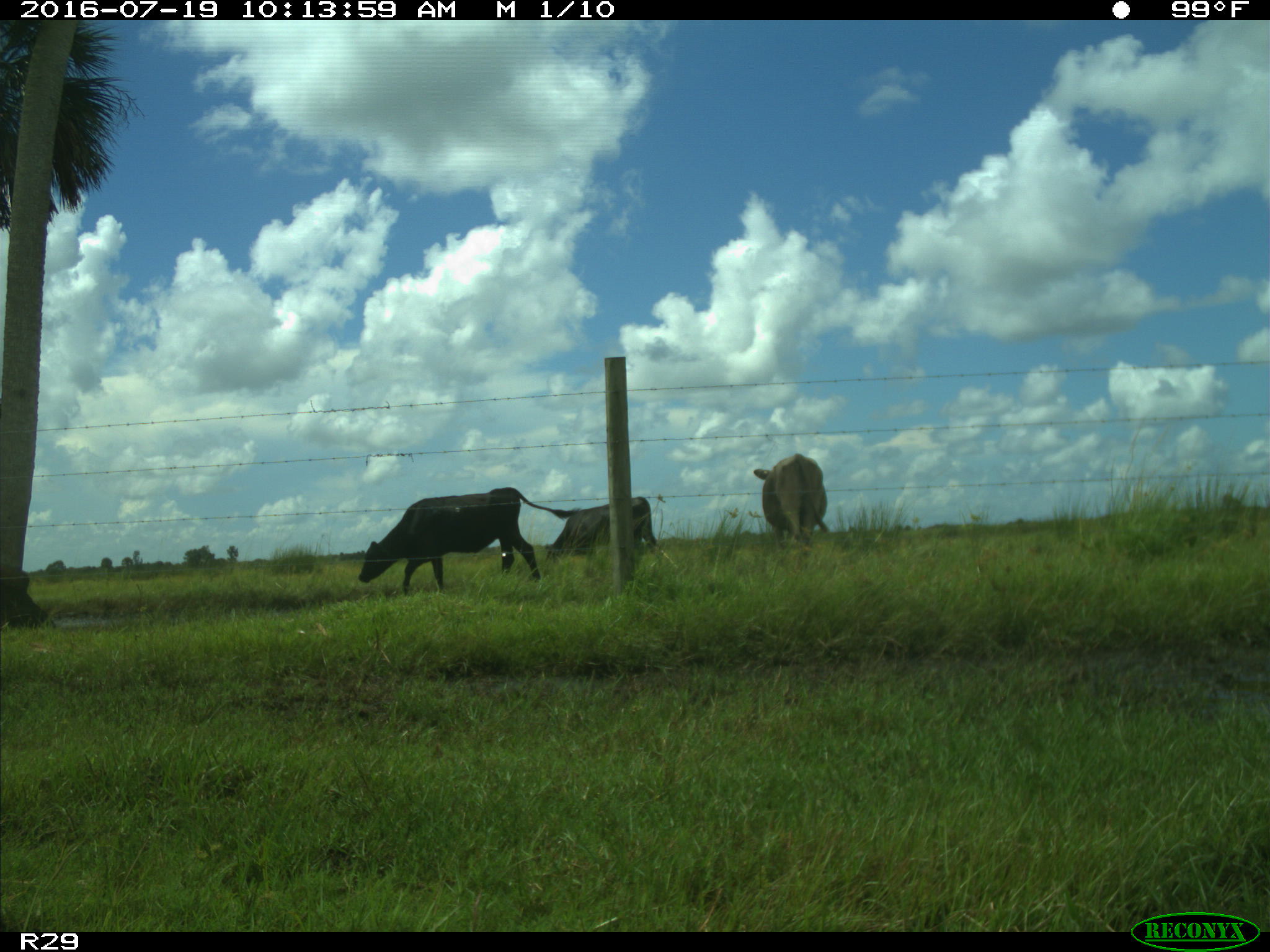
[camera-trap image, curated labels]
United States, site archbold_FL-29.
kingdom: Animalia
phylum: Chordata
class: Mammalia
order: Artiodactyla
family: Bovidae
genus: Bos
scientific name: Bos taurus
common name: domestic cow